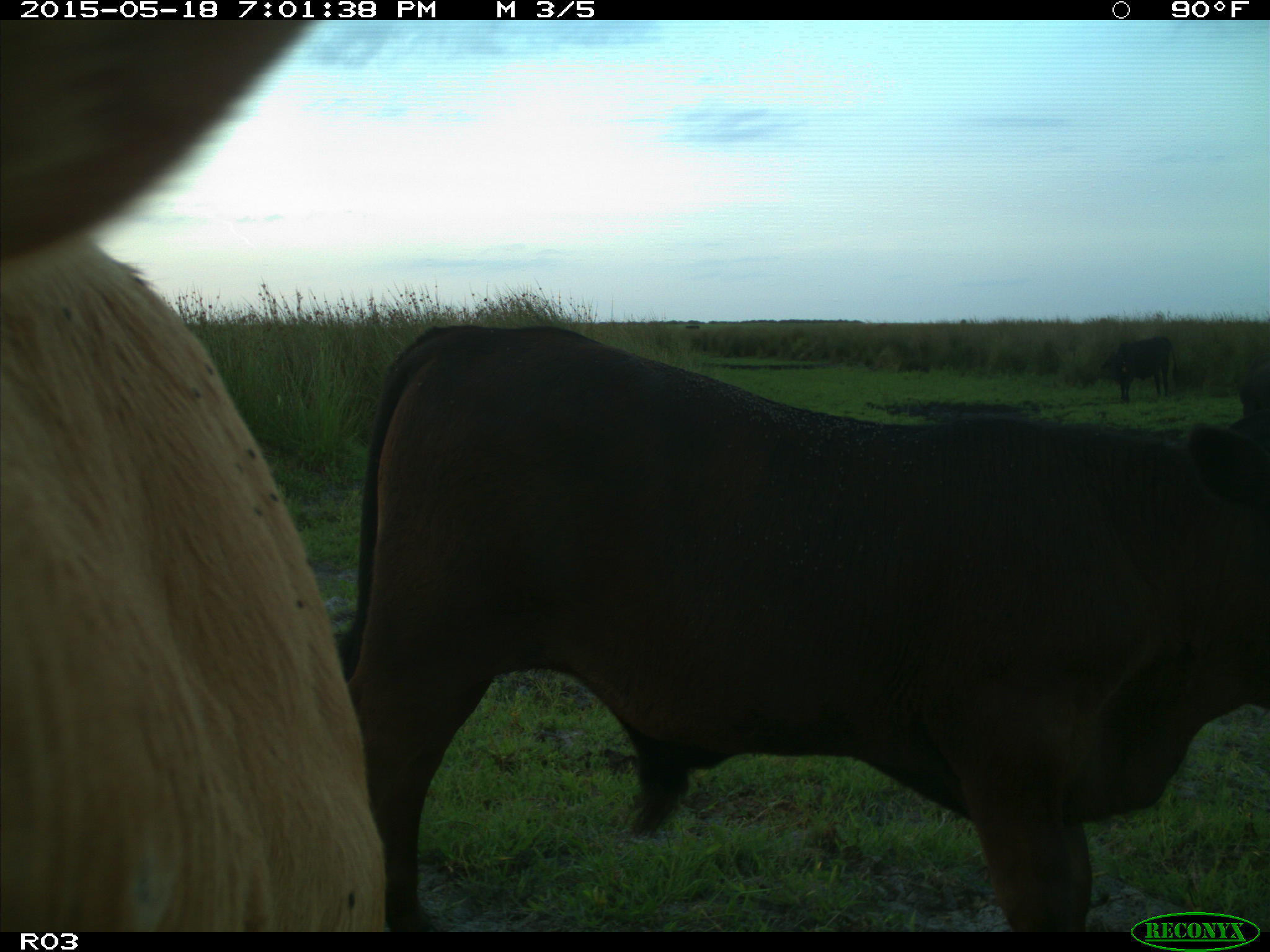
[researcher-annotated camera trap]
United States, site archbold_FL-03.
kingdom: Animalia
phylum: Chordata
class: Mammalia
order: Artiodactyla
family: Bovidae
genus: Bos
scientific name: Bos taurus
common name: domestic cow